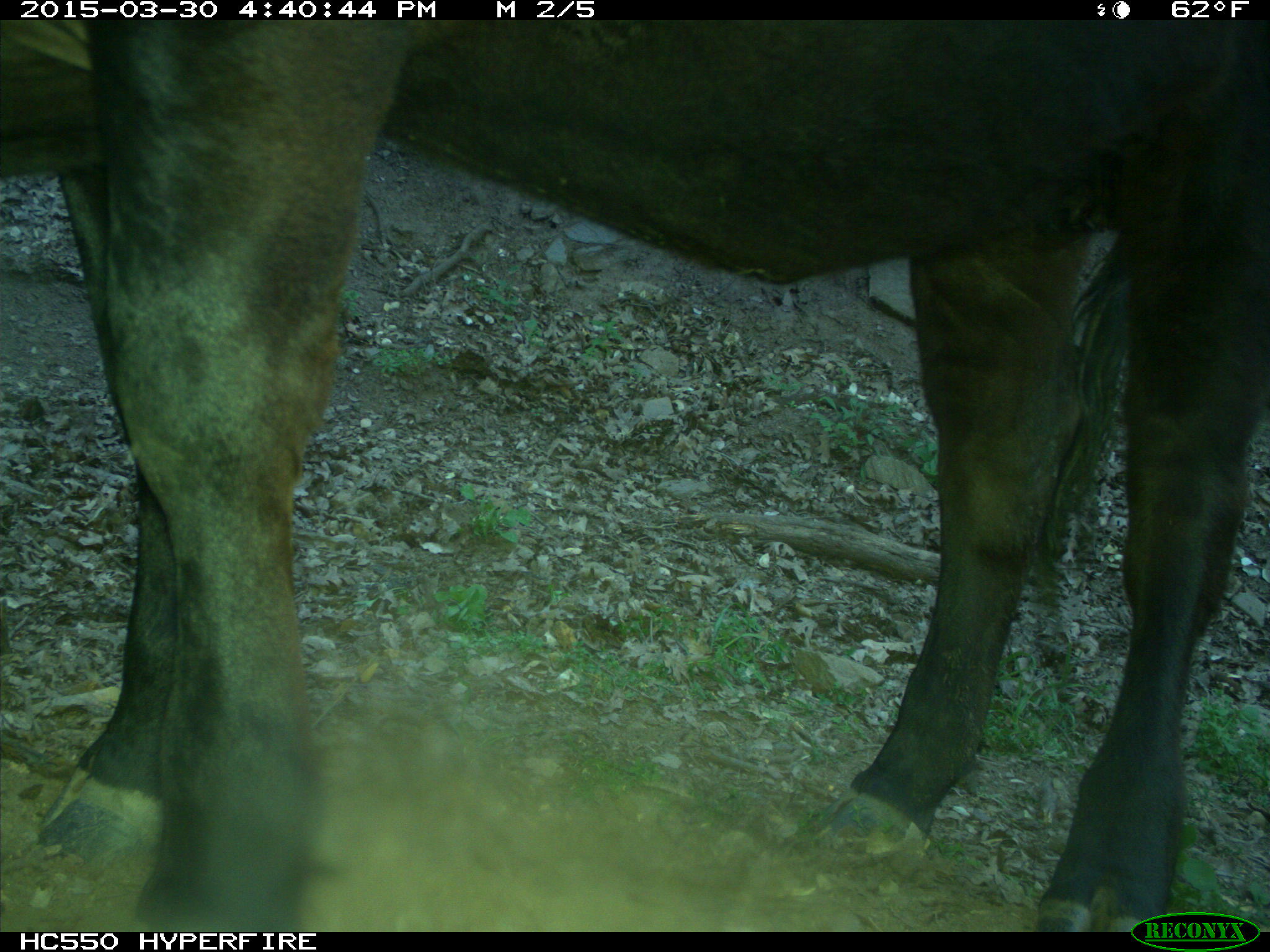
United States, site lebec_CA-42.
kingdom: Animalia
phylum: Chordata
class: Mammalia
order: Artiodactyla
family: Bovidae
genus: Bos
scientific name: Bos taurus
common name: domestic cow